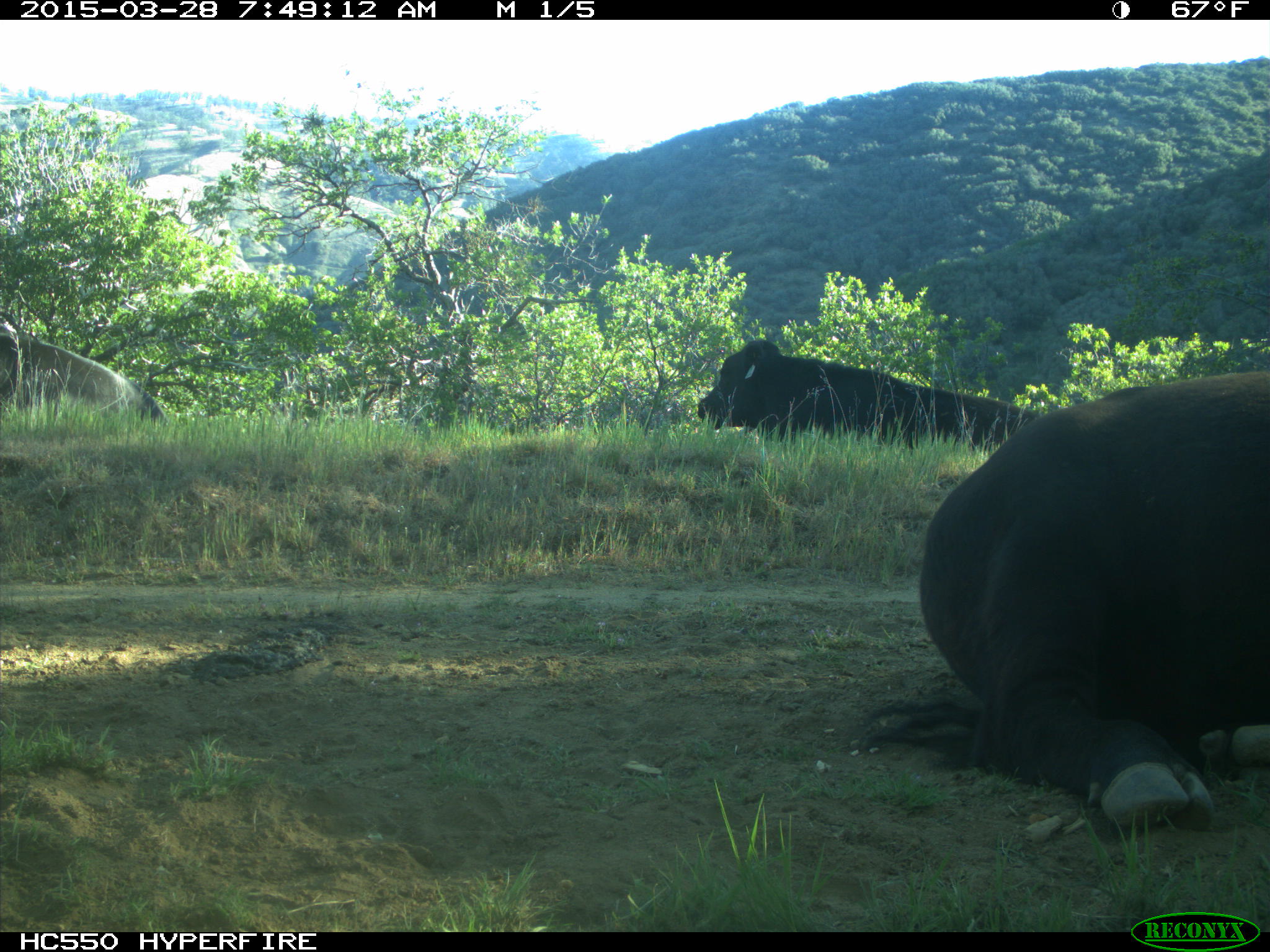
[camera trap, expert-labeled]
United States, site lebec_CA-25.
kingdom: Animalia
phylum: Chordata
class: Mammalia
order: Artiodactyla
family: Bovidae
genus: Bos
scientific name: Bos taurus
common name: domestic cow